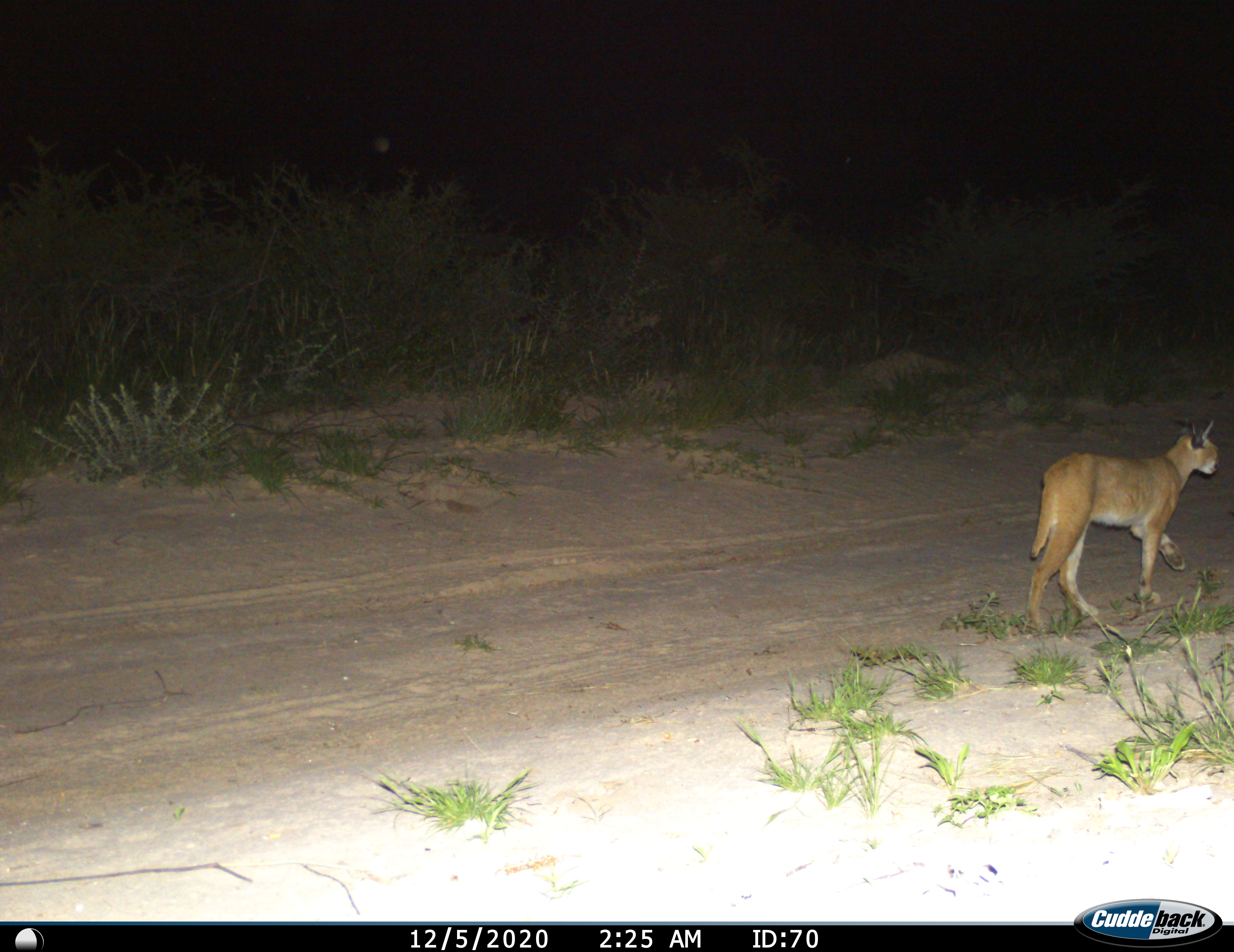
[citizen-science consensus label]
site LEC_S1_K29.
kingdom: Animalia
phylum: Chordata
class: Mammalia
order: Carnivora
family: Felidae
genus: Caracal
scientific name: Caracal caracal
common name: caracal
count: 1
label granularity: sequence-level